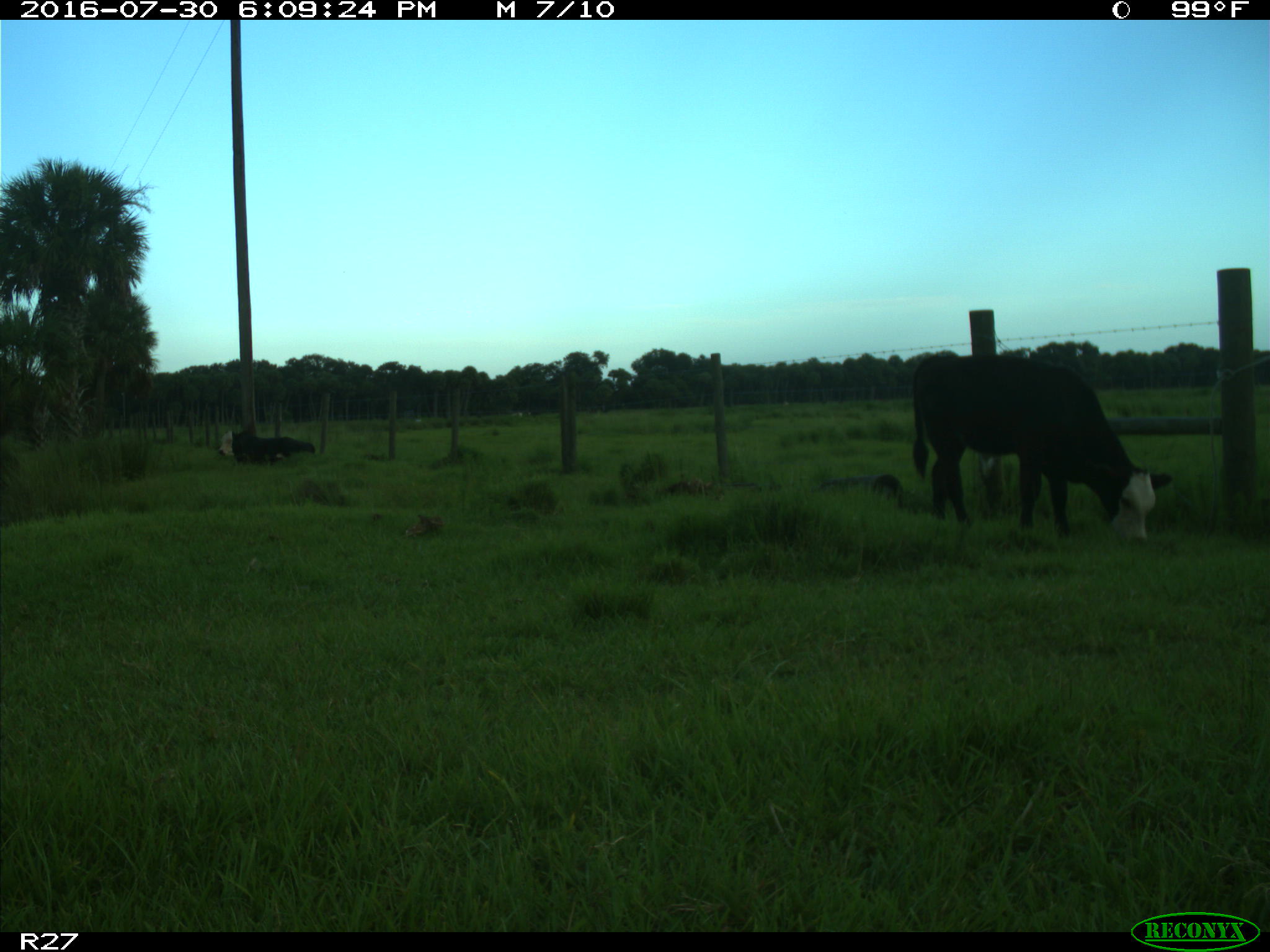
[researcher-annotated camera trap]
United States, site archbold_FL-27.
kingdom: Animalia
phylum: Chordata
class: Mammalia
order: Artiodactyla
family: Bovidae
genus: Bos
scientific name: Bos taurus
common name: domestic cow